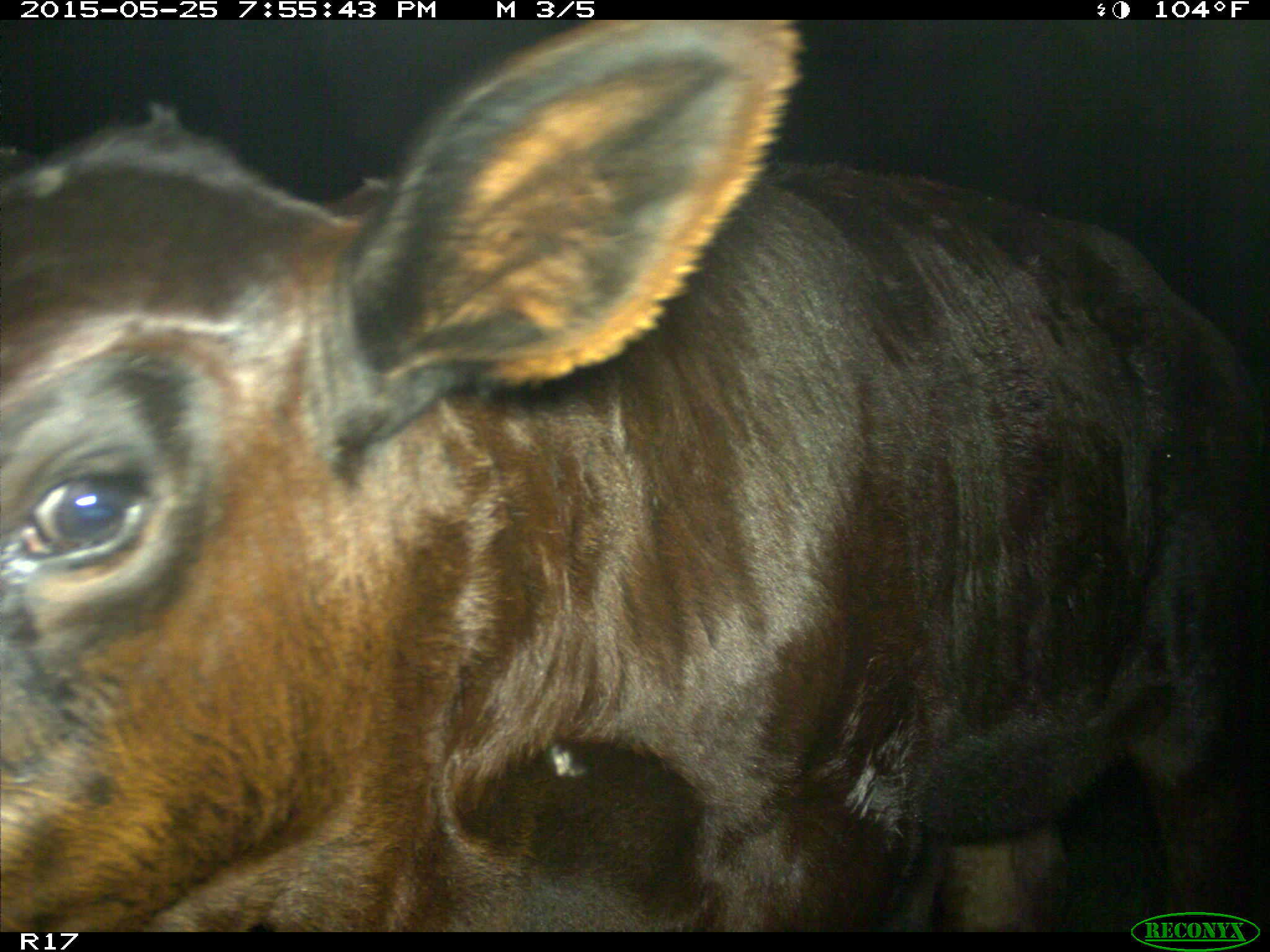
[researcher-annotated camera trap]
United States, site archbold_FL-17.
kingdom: Animalia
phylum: Chordata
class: Mammalia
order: Artiodactyla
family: Bovidae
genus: Bos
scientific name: Bos taurus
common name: domestic cow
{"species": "Bos taurus (domestic cow)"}